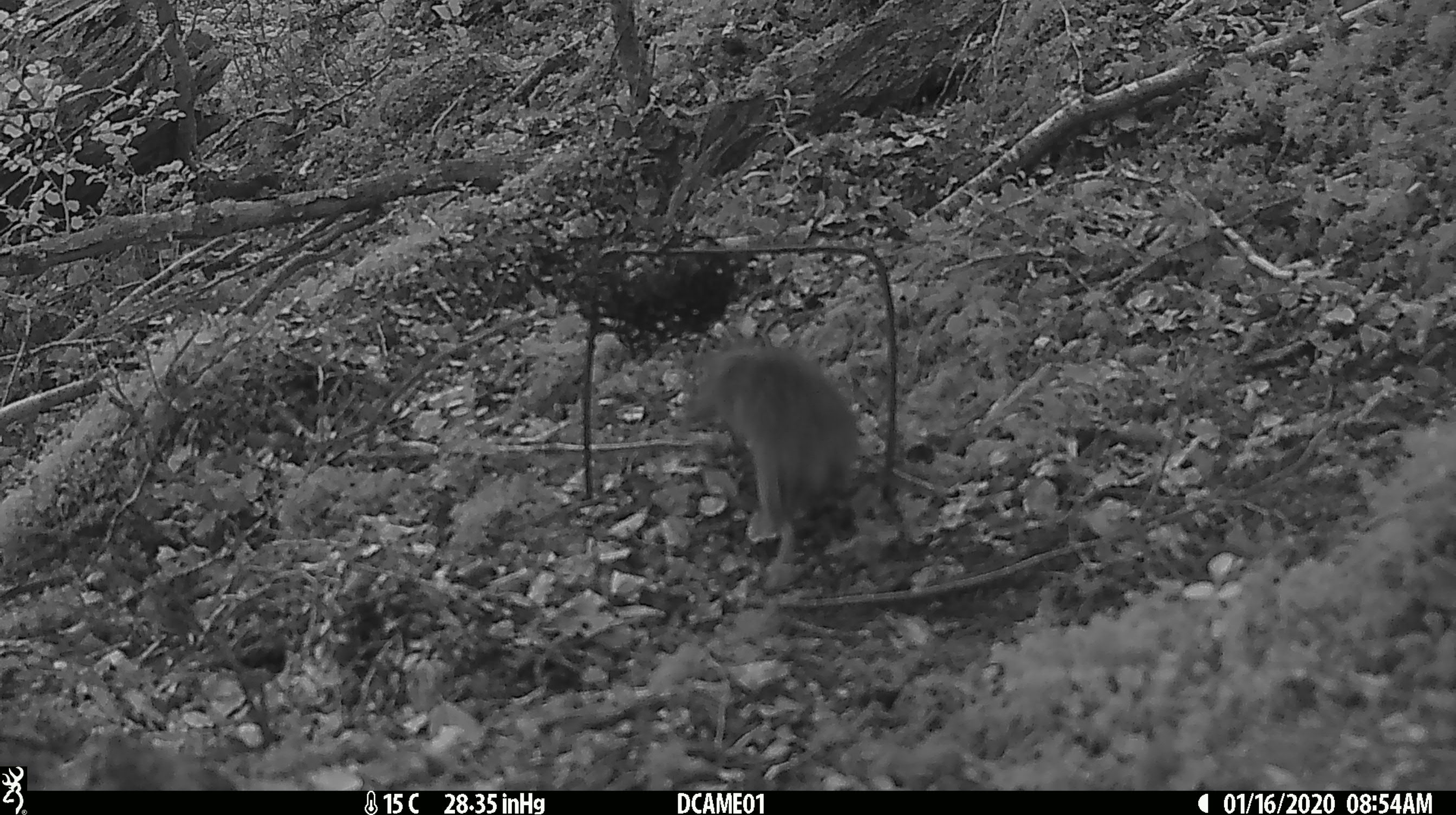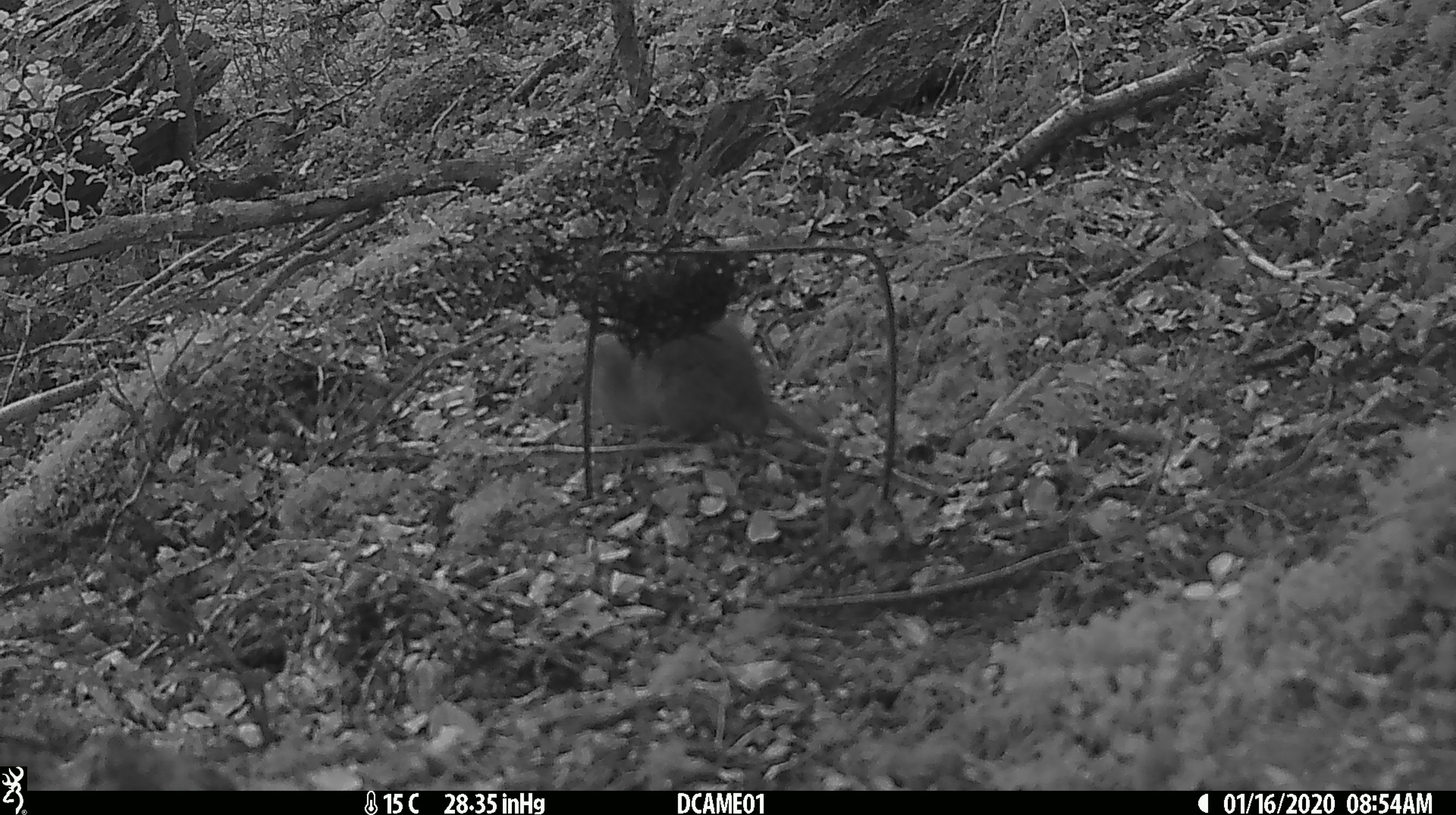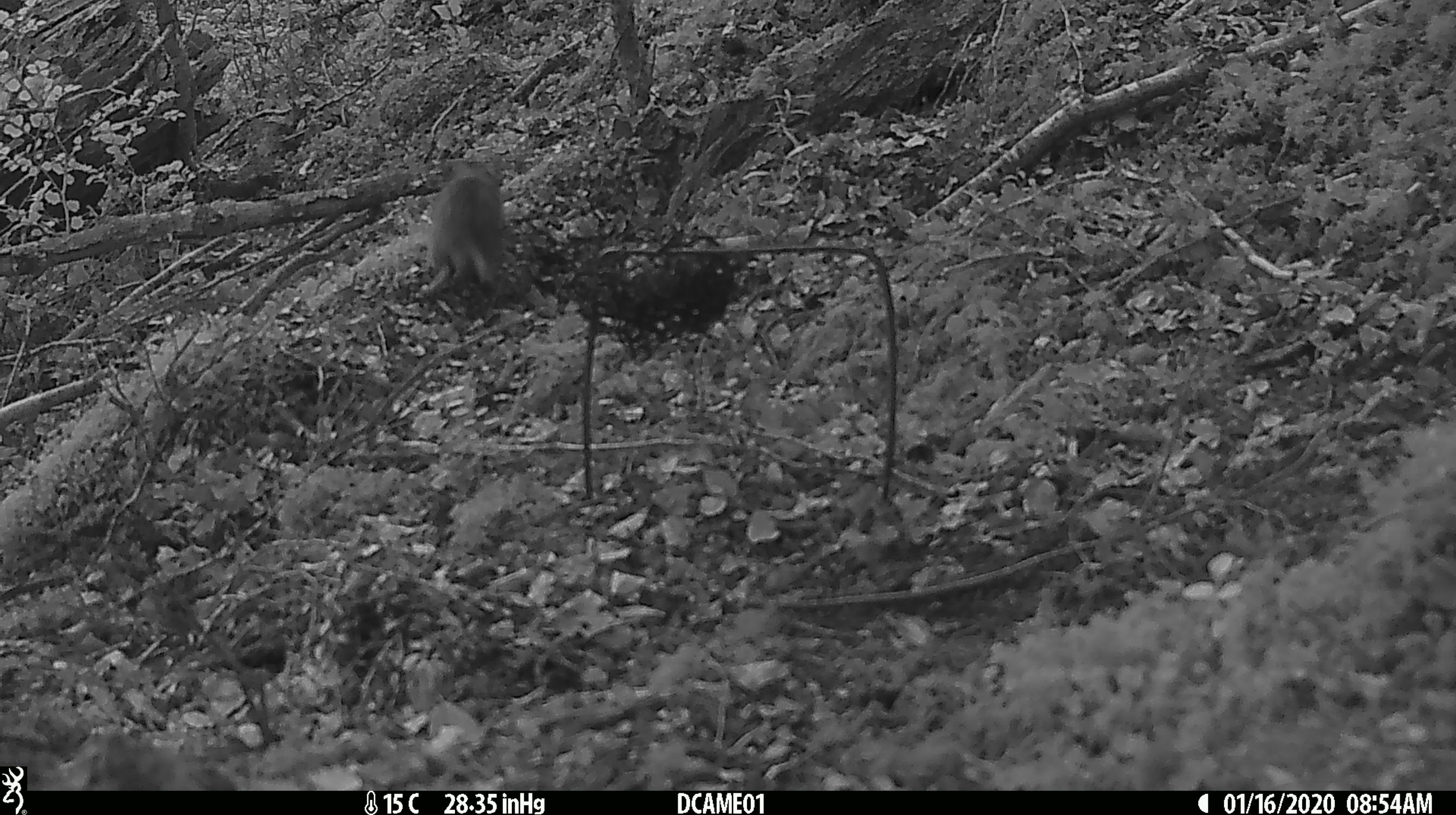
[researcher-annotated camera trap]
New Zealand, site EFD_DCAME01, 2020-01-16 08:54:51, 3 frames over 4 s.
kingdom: Animalia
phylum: Chordata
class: Mammalia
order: Rodentia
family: Muridae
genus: Rattus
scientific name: Rattus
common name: rat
Rat (Rattus).